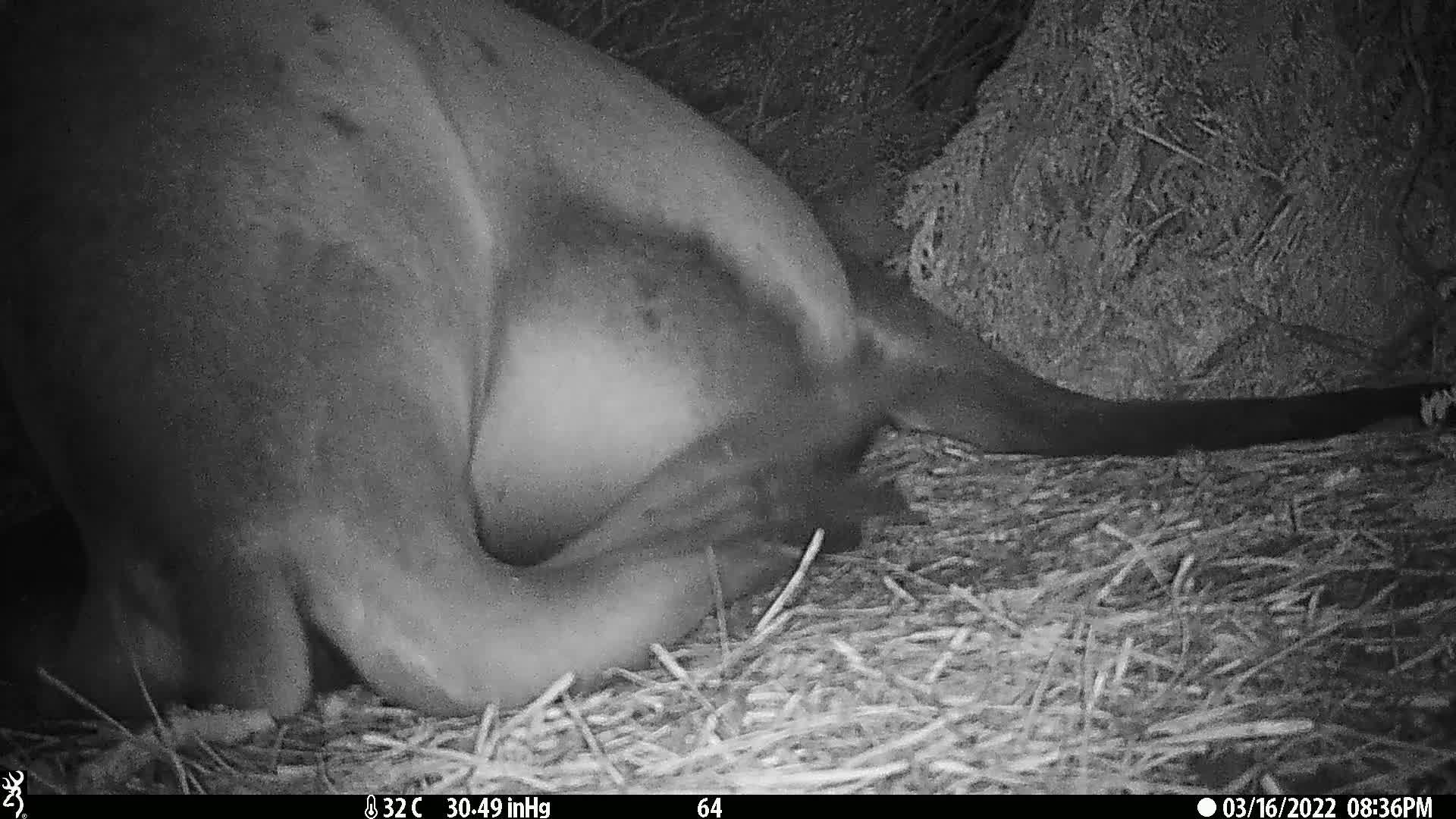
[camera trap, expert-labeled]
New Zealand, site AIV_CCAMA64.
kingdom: Animalia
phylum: Chordata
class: Mammalia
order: Carnivora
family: Otariidae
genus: Phocarctos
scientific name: Phocarctos hookeri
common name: new zealand sea lion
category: sealion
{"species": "sealion (new zealand sea lion) (Phocarctos hookeri)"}